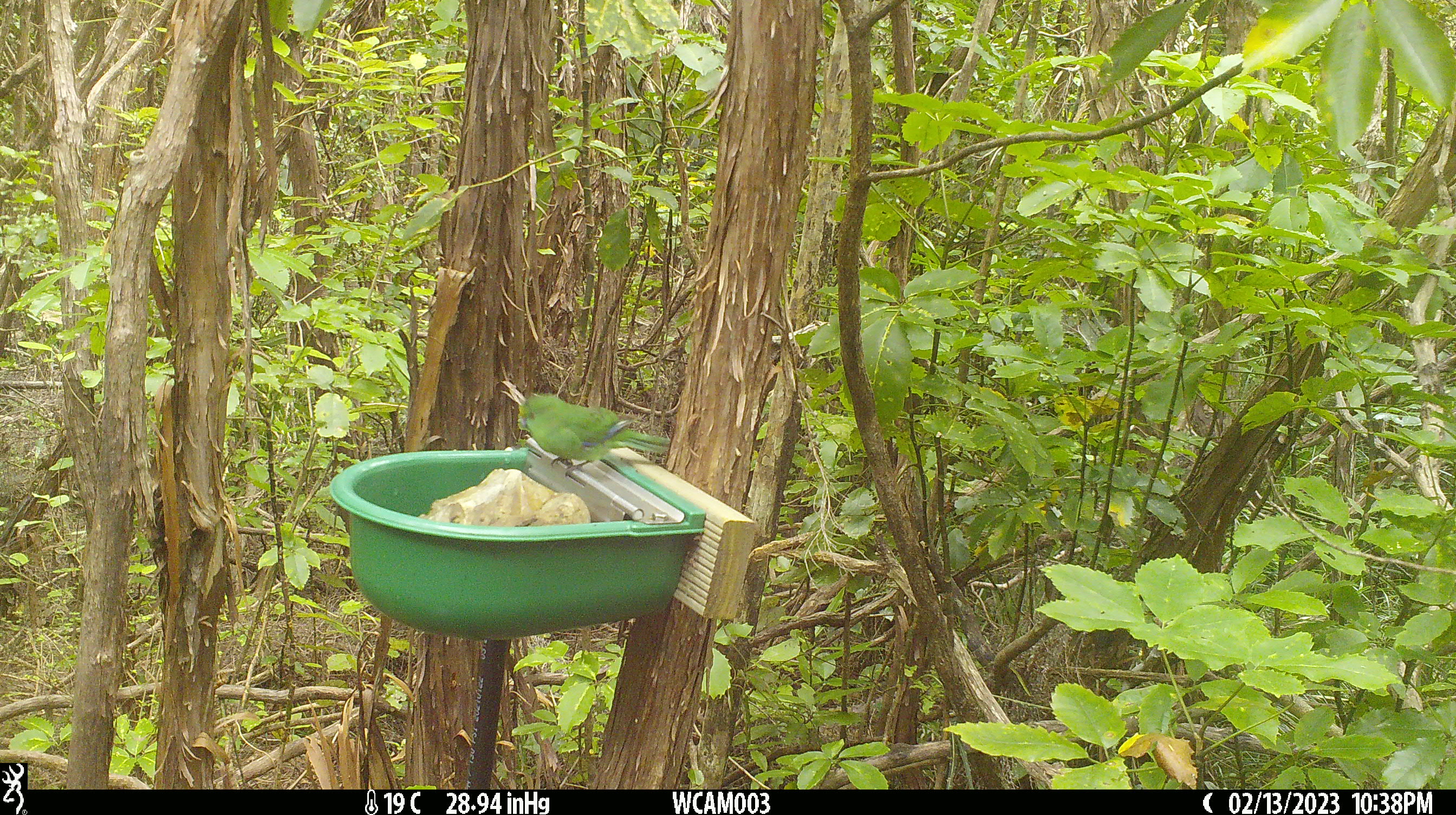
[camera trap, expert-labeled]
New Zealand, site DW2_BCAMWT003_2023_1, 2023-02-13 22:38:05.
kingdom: Animalia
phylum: Chordata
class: Aves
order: Psittaciformes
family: Psittaculidae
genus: Cyanoramphus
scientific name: Cyanoramphus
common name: parakeet